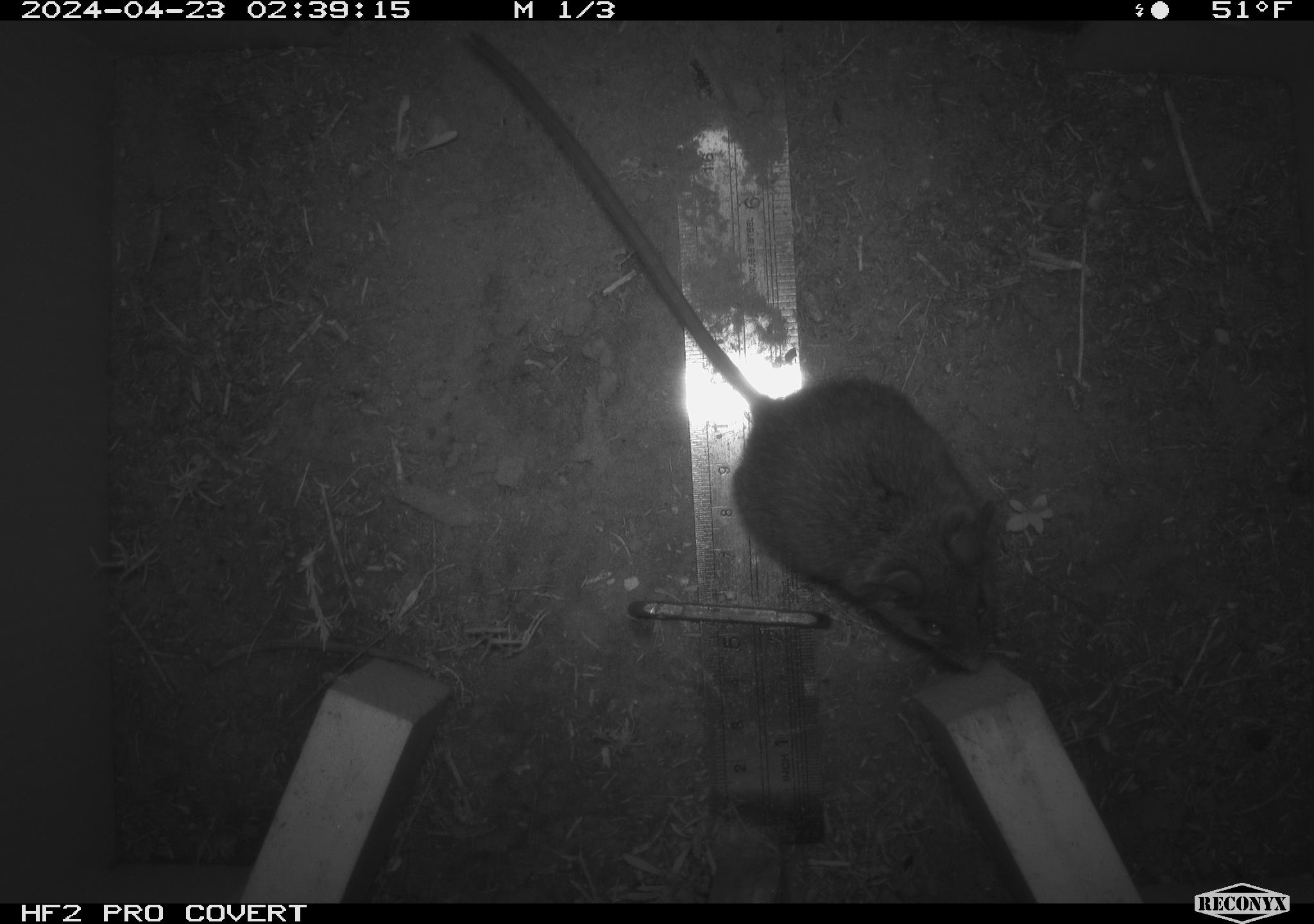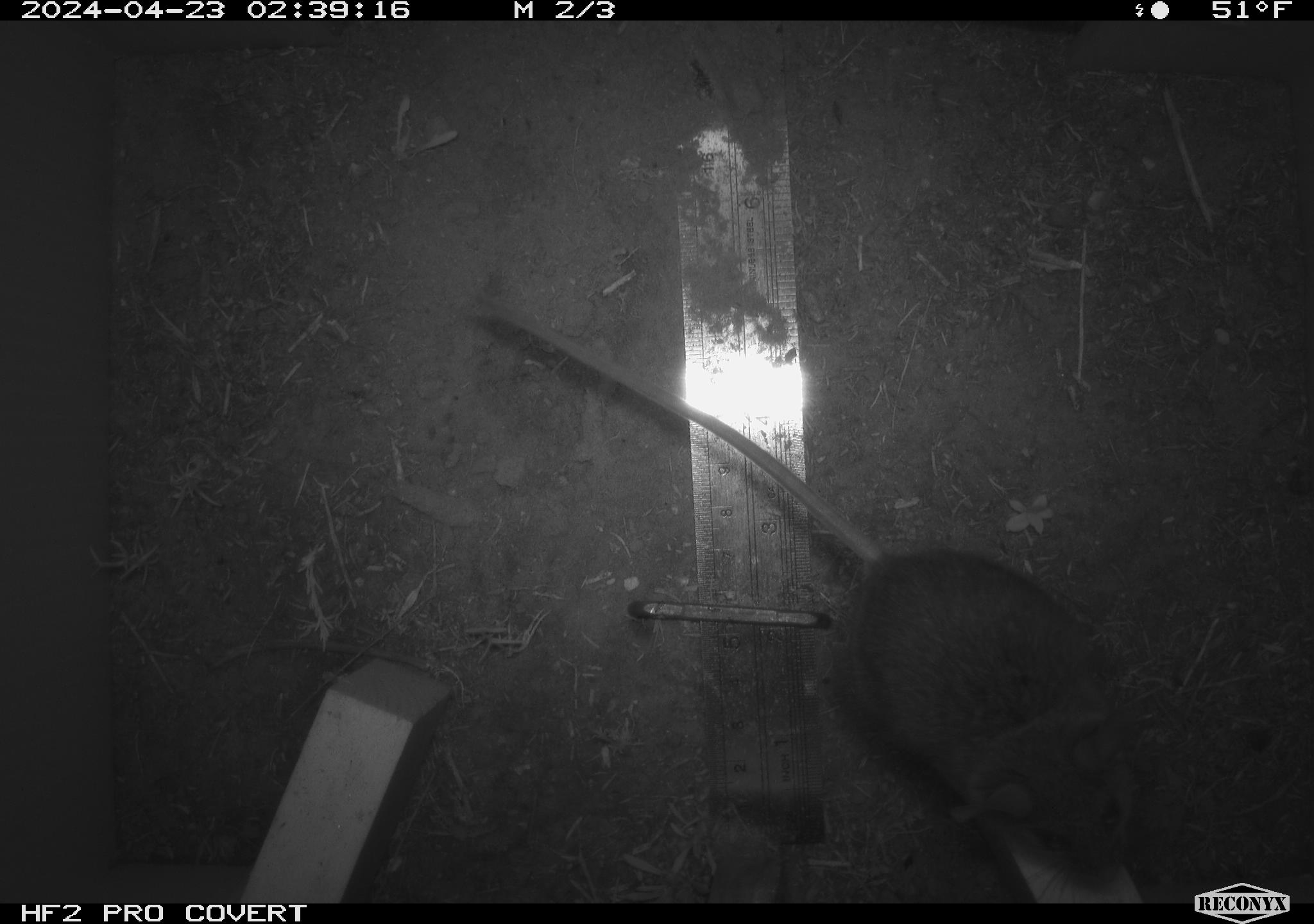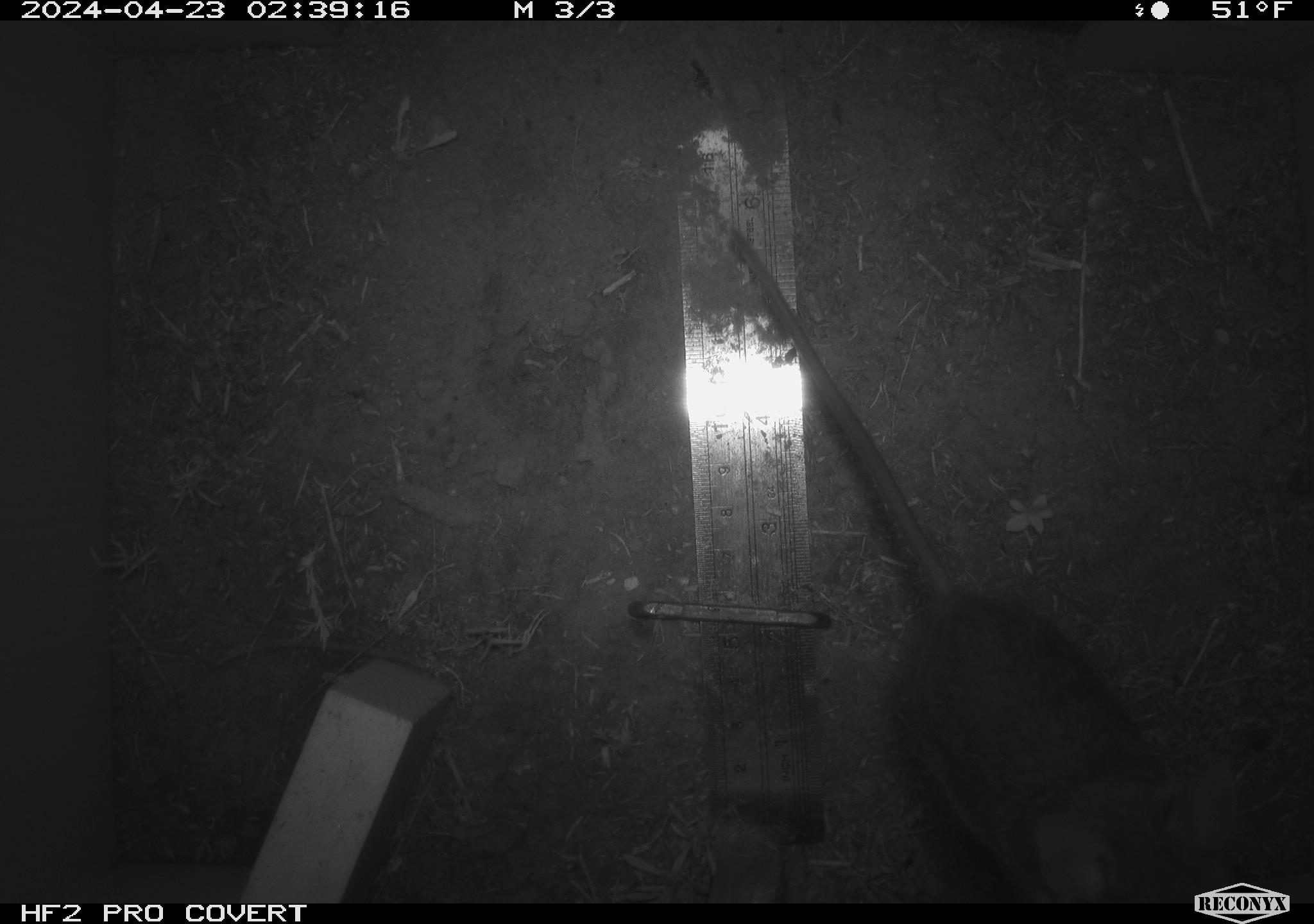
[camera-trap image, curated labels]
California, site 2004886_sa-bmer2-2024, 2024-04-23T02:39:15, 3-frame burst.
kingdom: Animalia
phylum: Chordata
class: Mammalia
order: Rodentia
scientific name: Rodentia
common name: mouse species